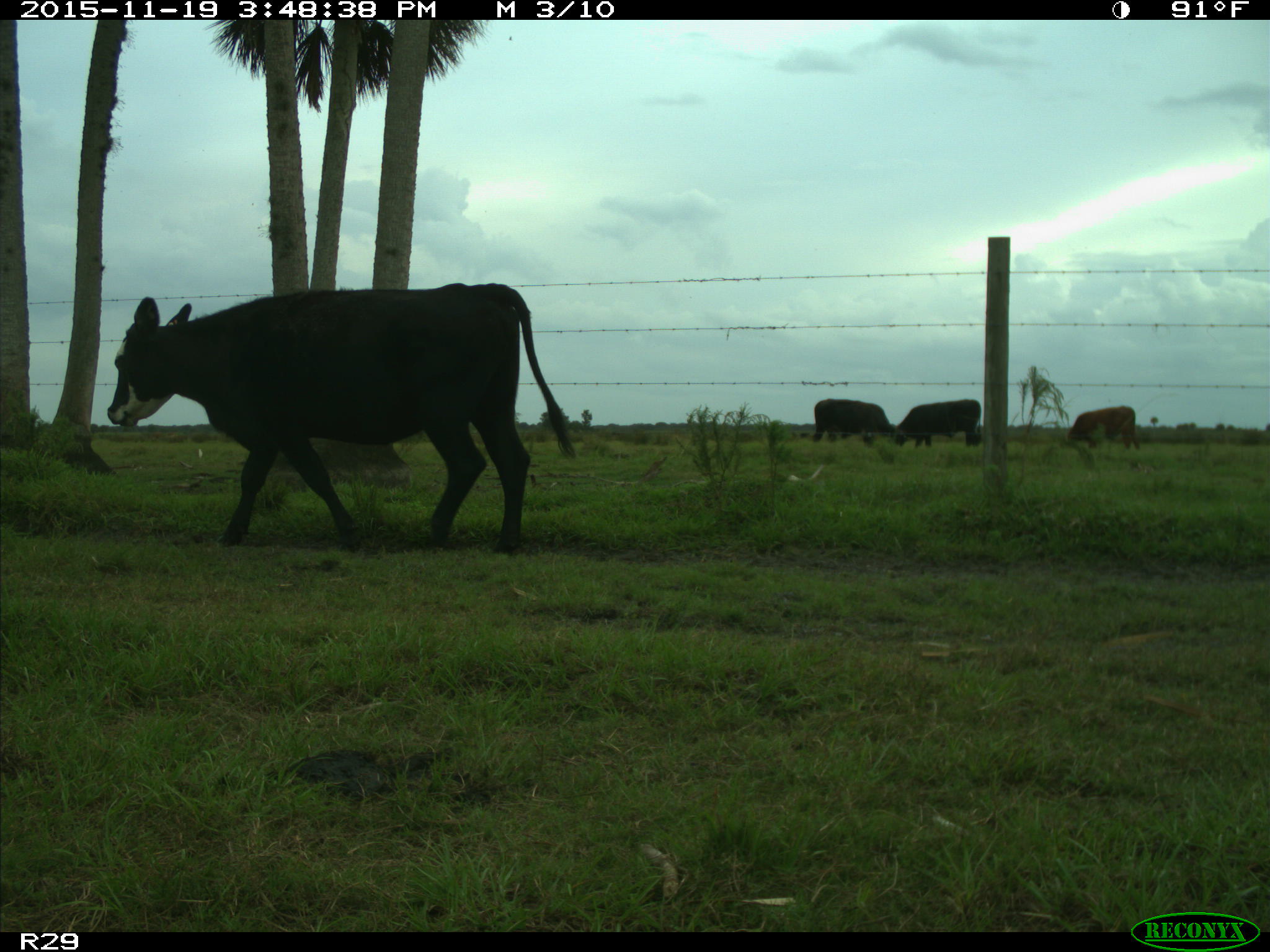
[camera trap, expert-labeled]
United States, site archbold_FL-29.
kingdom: Animalia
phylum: Chordata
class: Mammalia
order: Artiodactyla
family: Bovidae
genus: Bos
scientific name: Bos taurus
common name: domestic cow